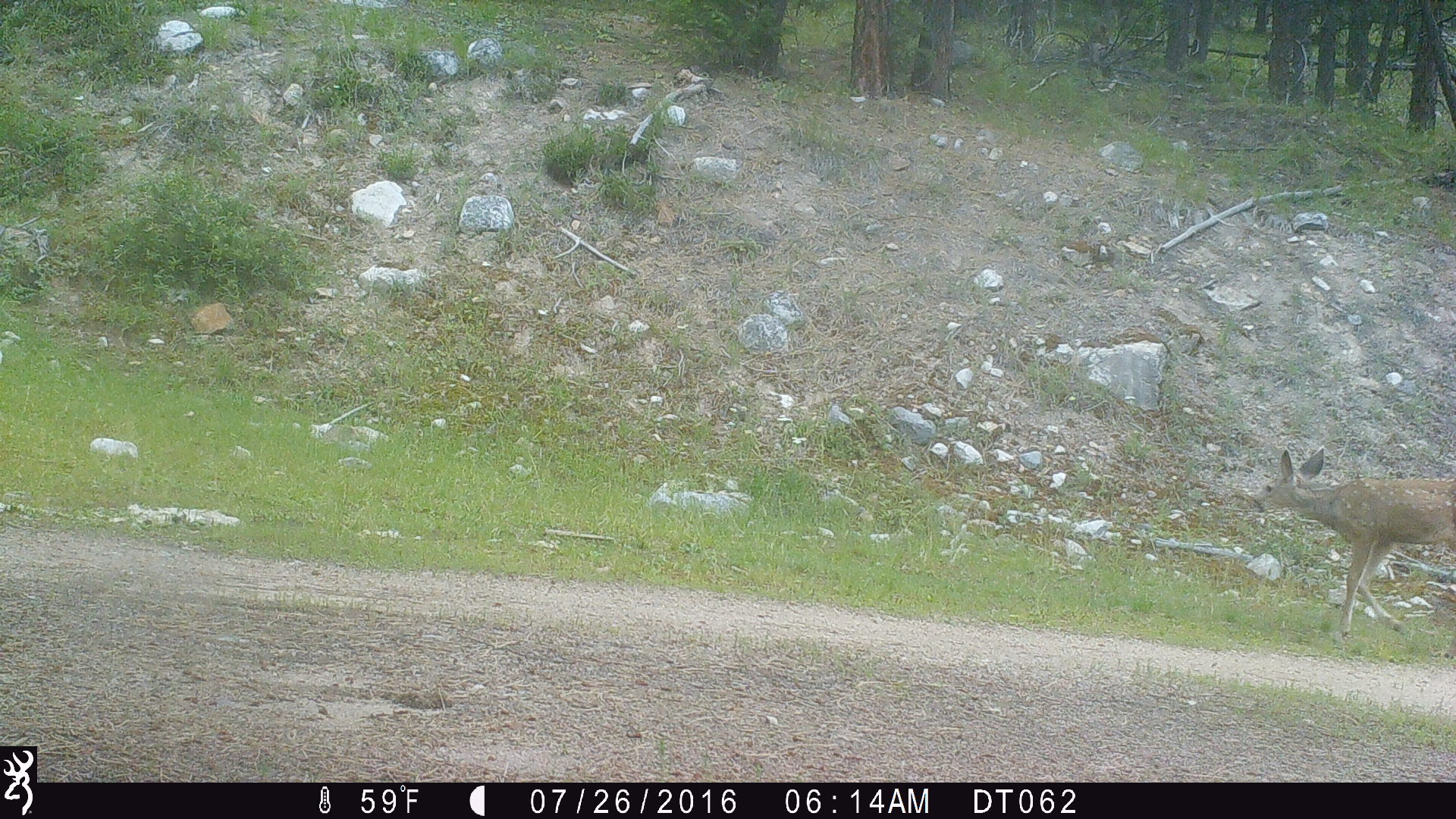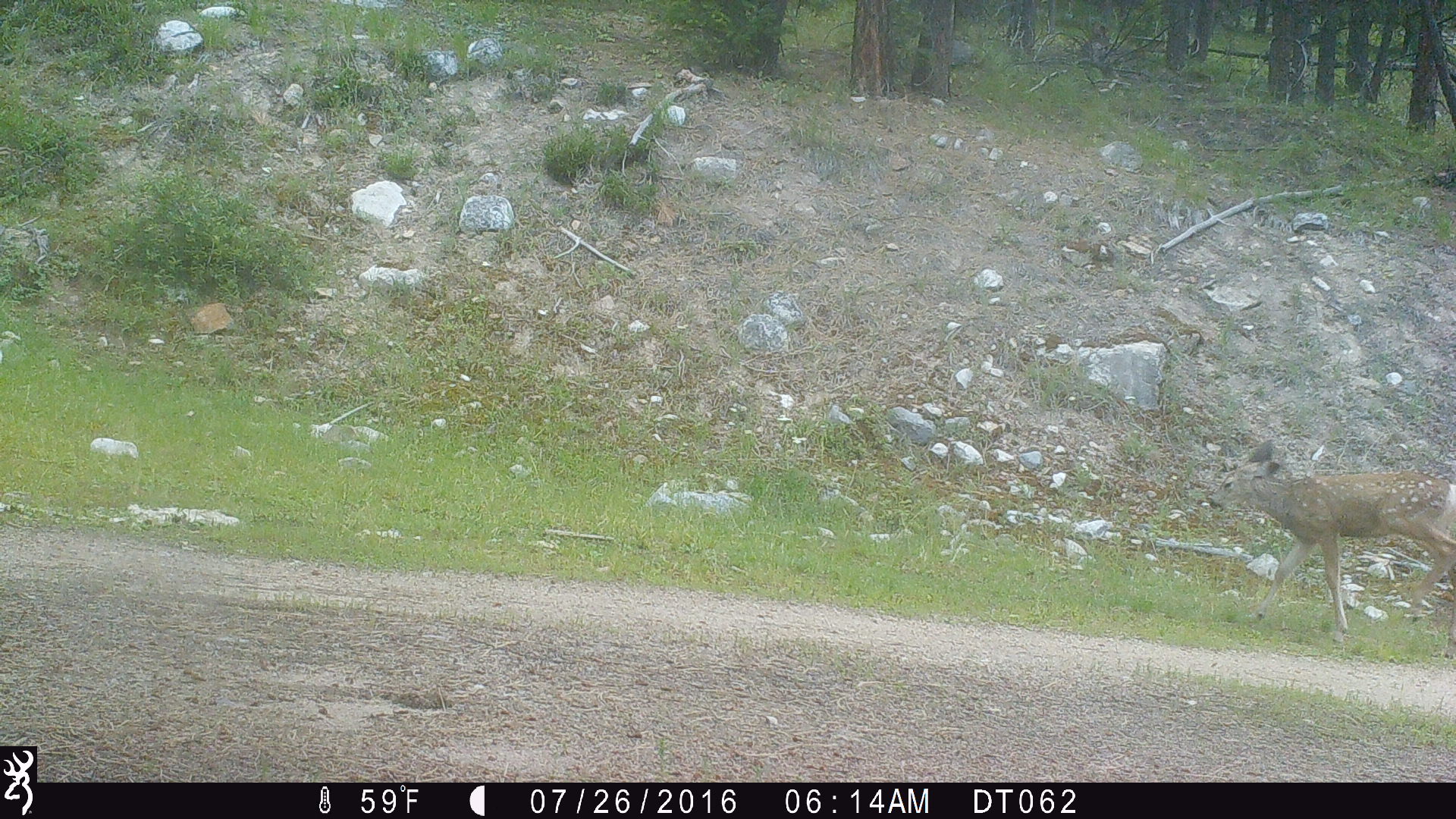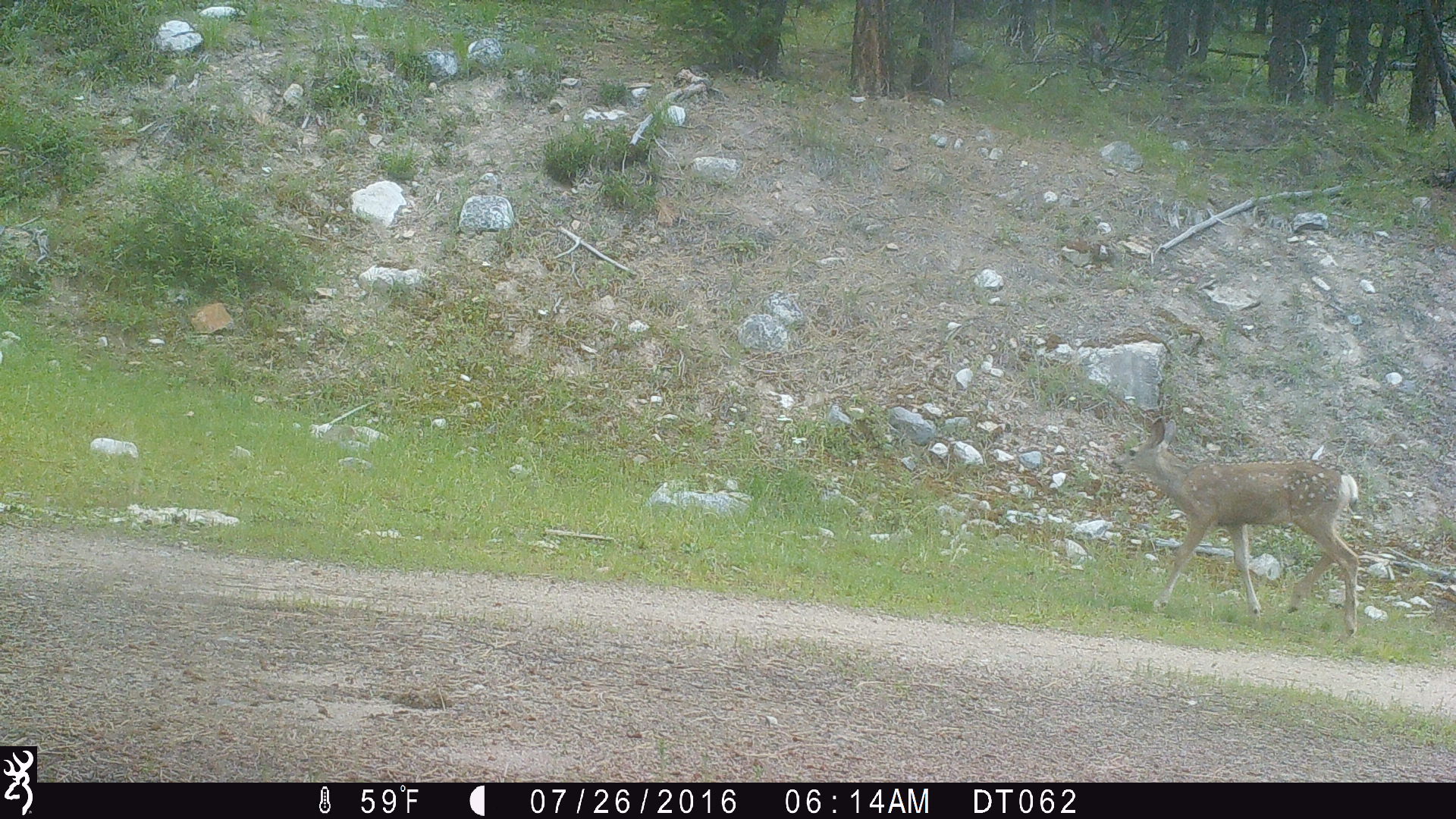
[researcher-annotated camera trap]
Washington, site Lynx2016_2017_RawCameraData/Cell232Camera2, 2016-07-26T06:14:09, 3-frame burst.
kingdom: Animalia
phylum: Chordata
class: Mammalia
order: Artiodactyla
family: Cervidae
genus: Odocoileus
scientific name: Odocoileus hemionus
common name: mule deer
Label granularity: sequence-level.